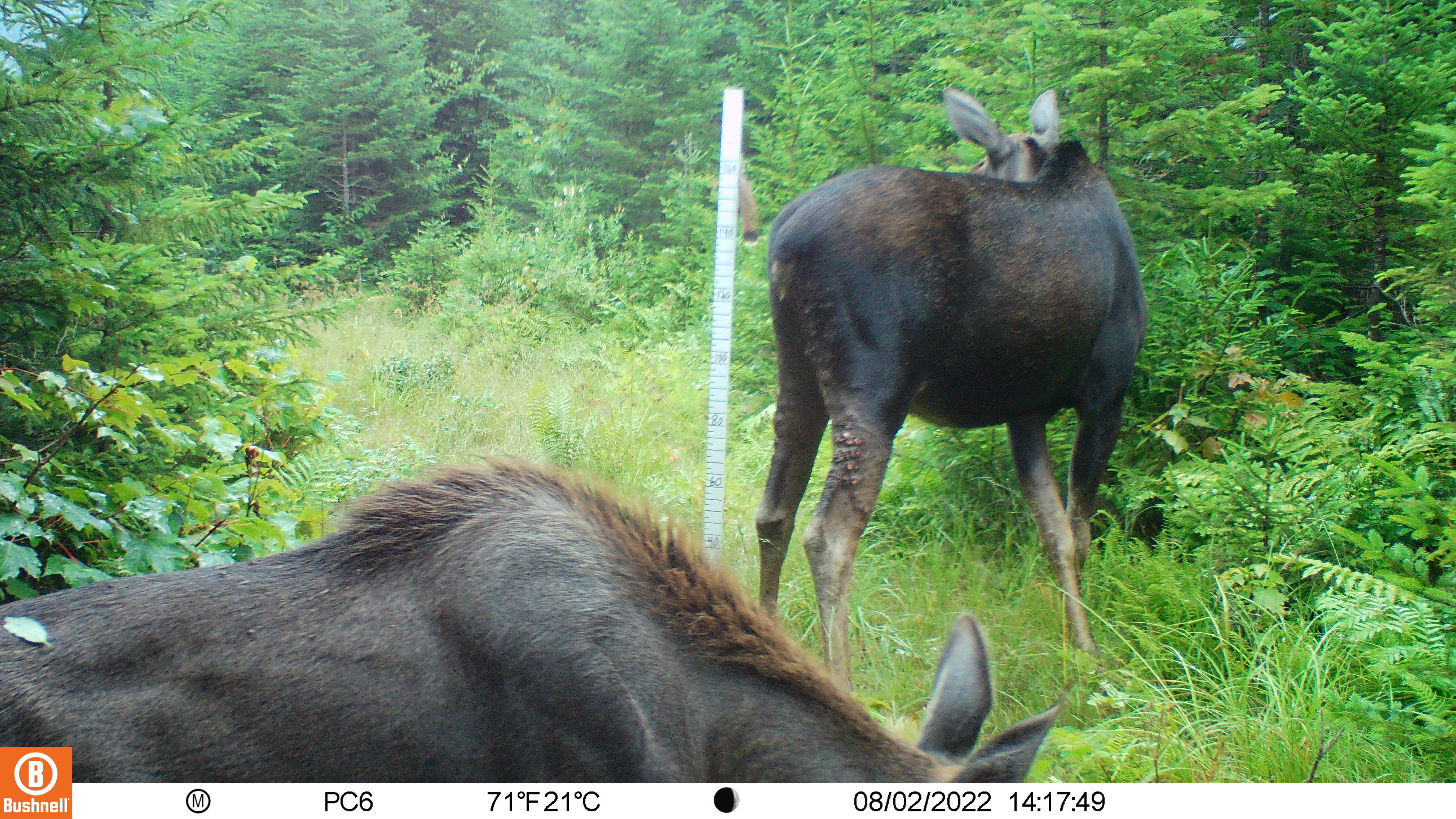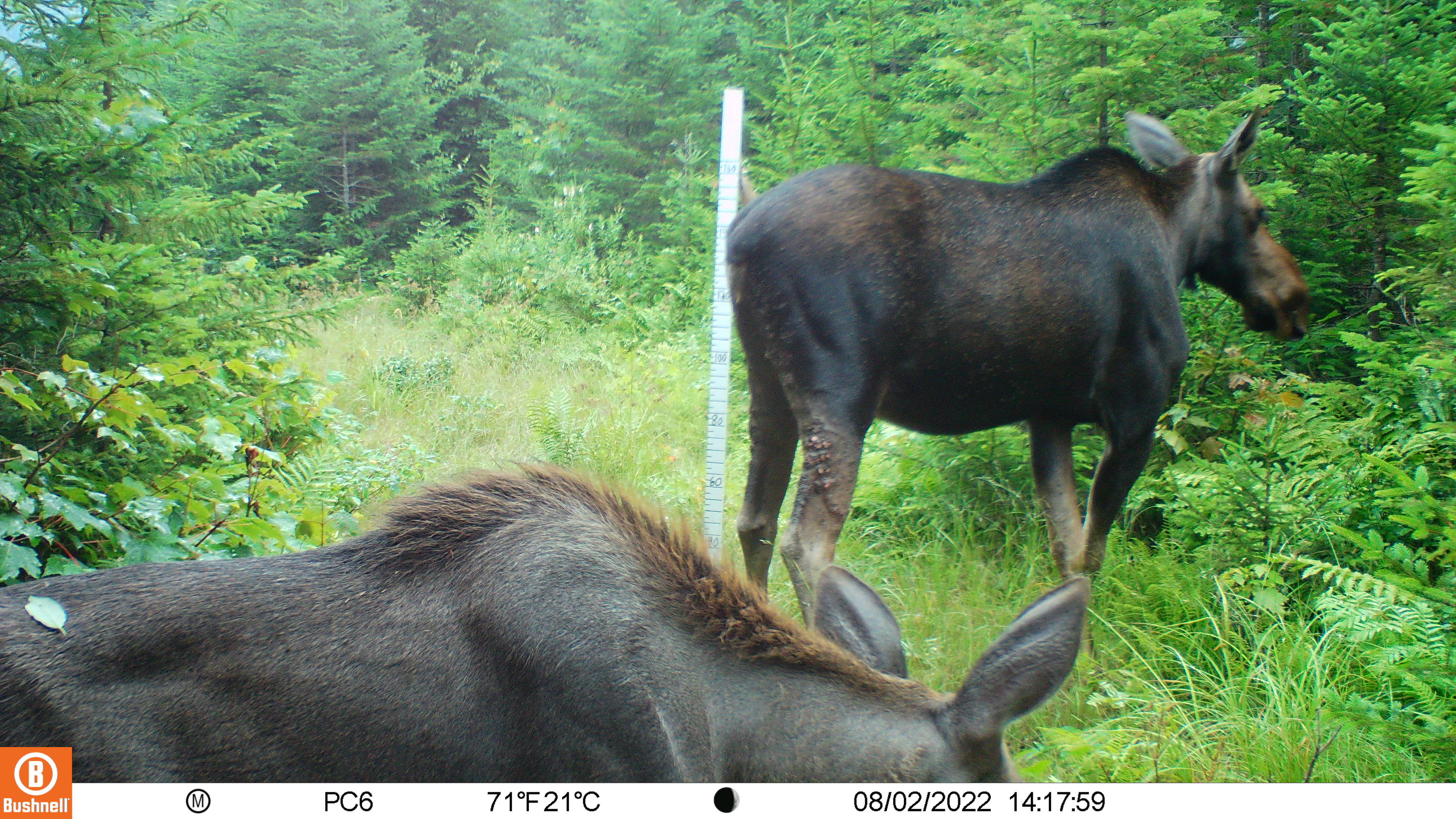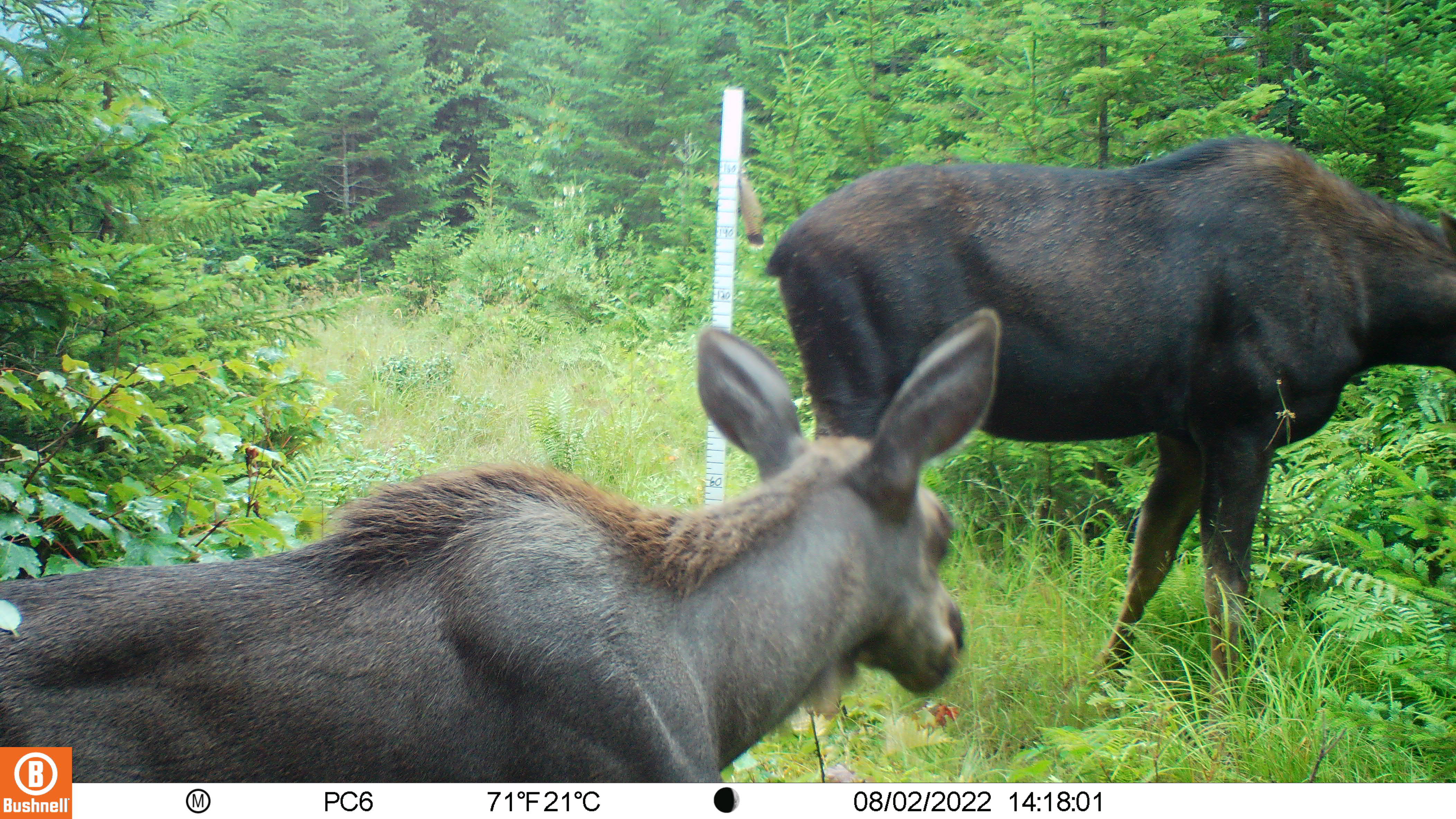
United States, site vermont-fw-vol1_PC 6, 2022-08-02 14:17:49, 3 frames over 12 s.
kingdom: Animalia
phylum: Chordata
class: Mammalia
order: Artiodactyla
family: Cervidae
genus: Alces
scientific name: Alces alces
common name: moose